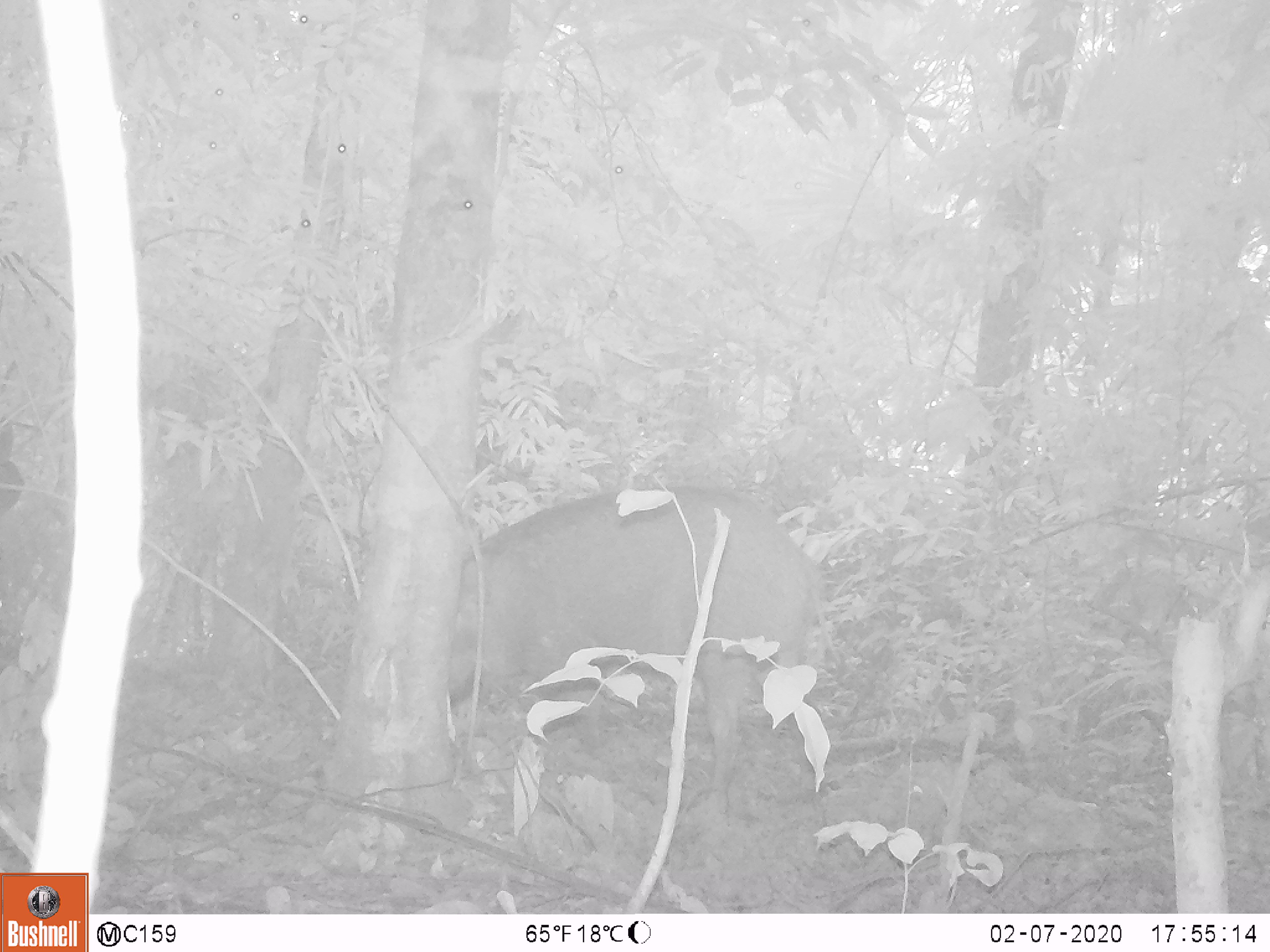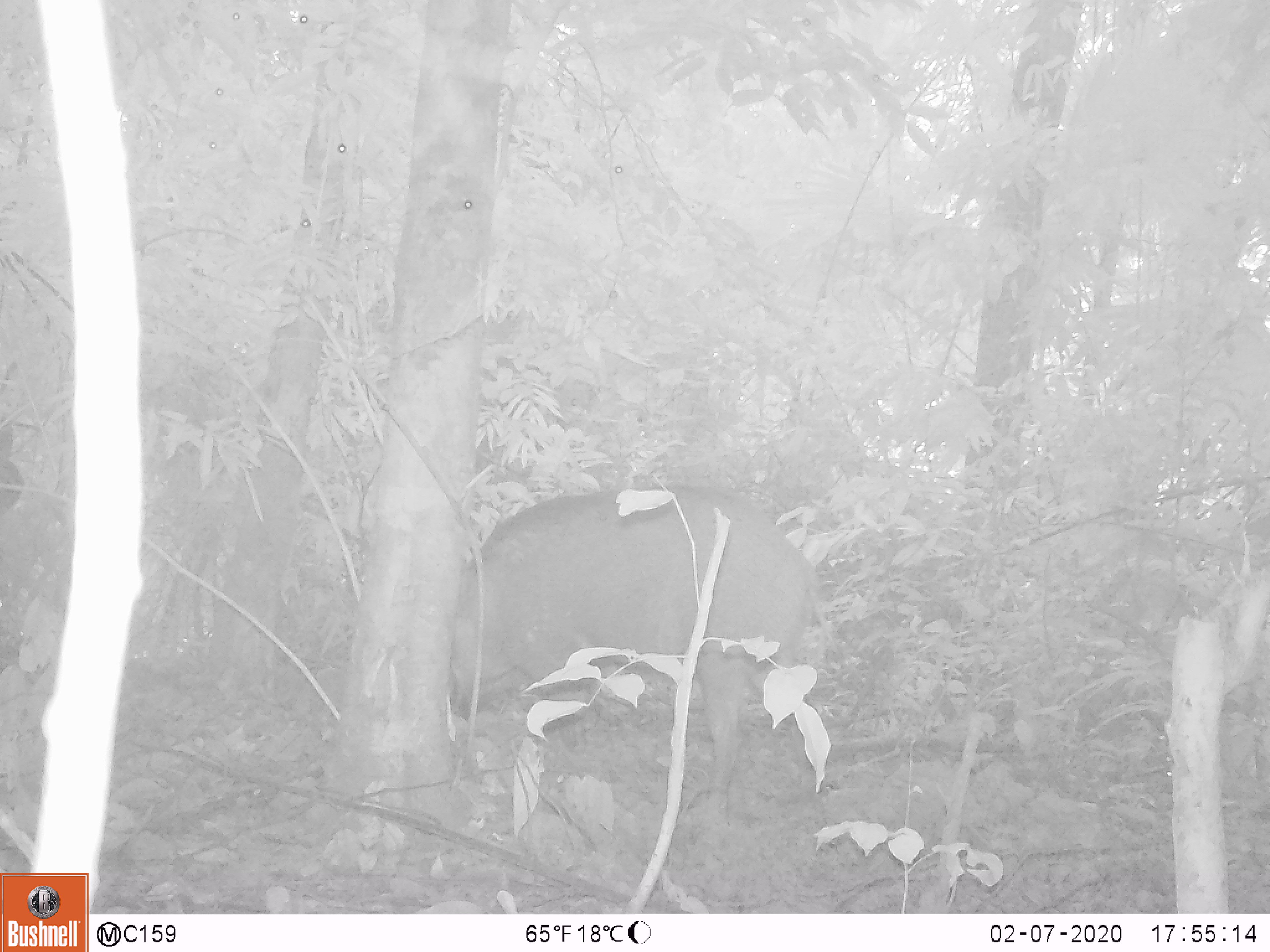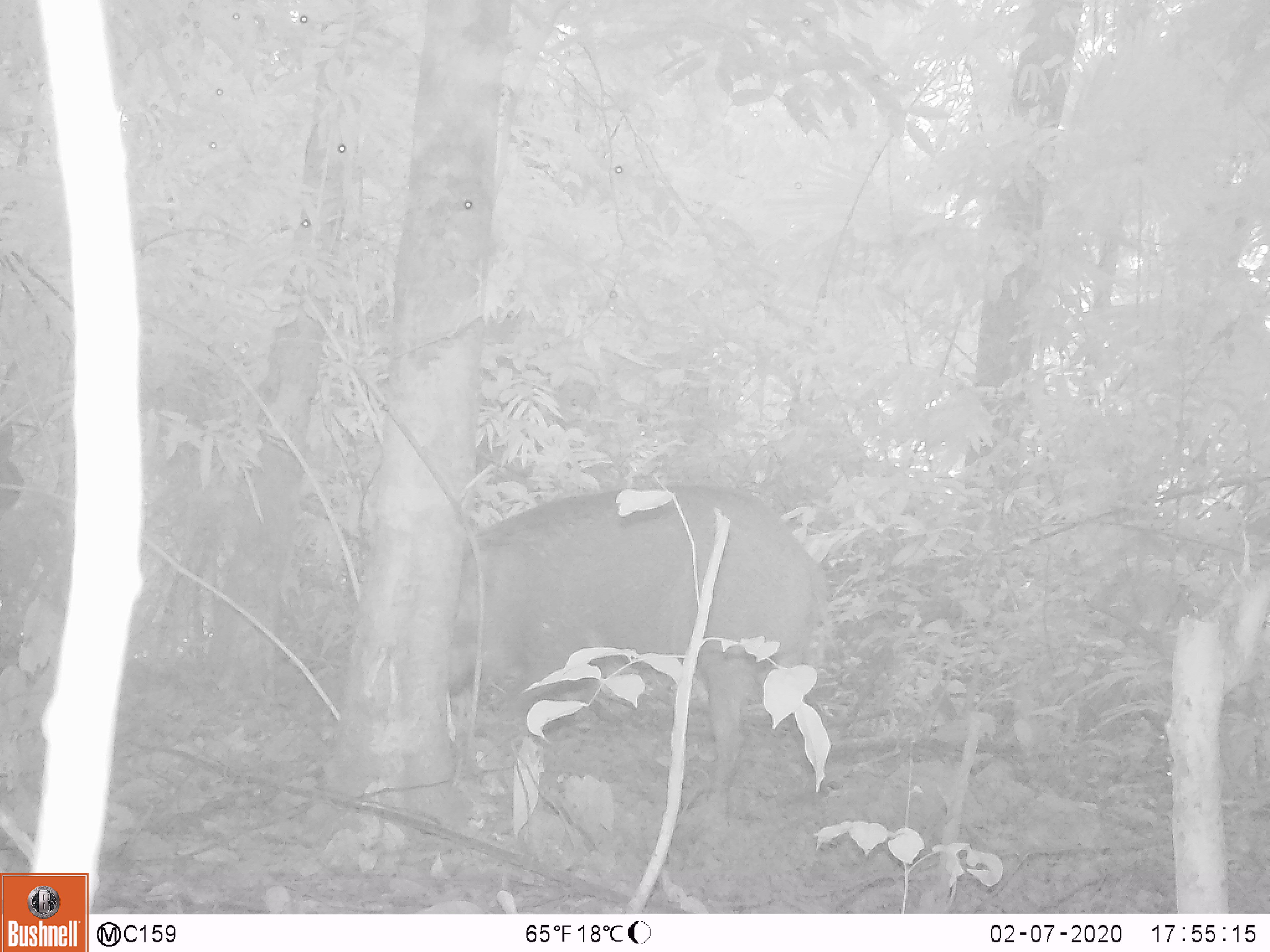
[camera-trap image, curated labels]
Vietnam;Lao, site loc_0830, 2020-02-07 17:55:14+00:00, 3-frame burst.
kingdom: Animalia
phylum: Chordata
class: Mammalia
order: Artiodactyla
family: Suidae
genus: Sus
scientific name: Sus scrofa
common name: eurasian wild pig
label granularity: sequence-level